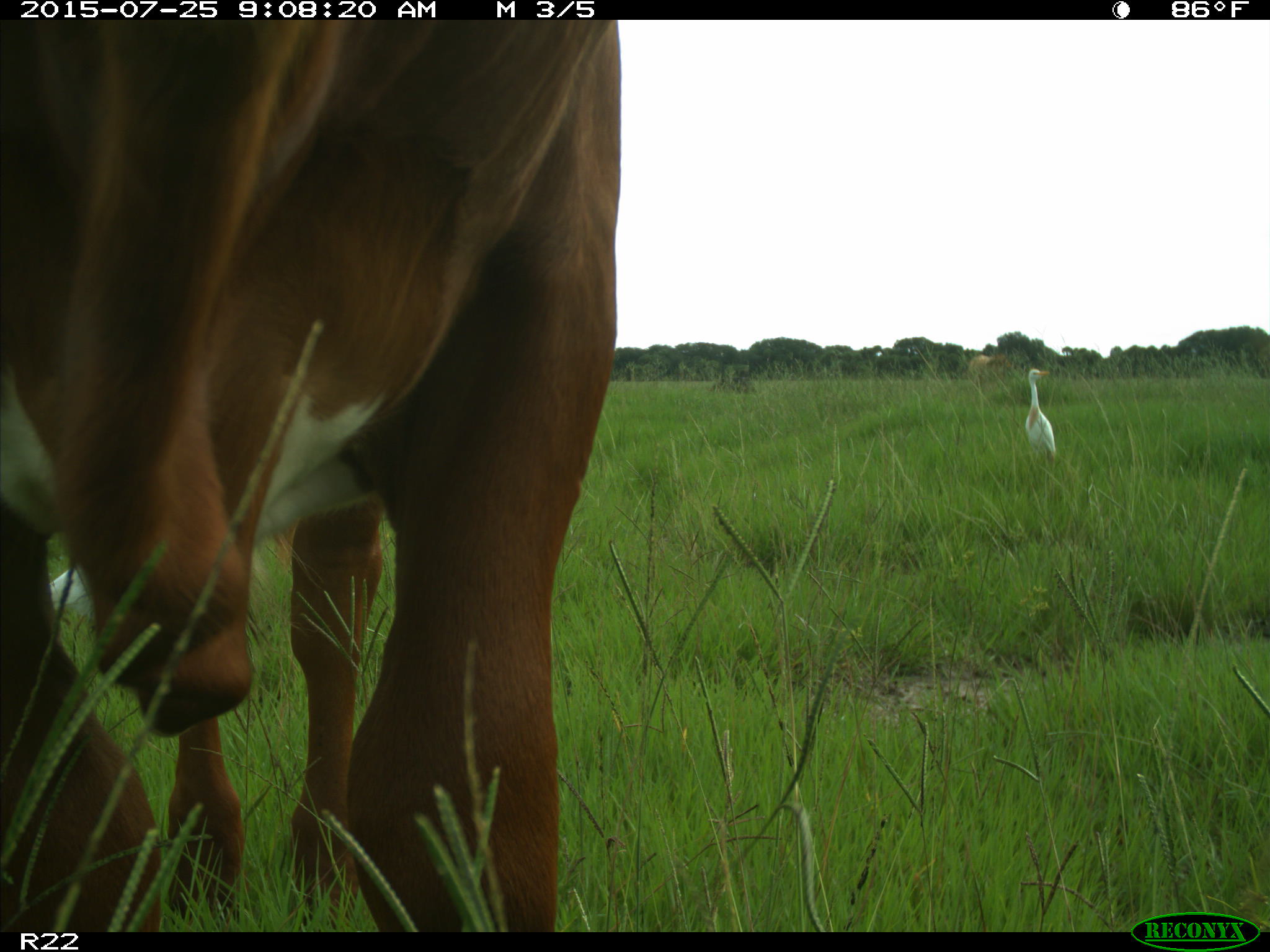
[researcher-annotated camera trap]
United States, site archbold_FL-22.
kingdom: Animalia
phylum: Chordata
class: Mammalia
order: Artiodactyla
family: Bovidae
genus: Bos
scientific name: Bos taurus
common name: domestic cow